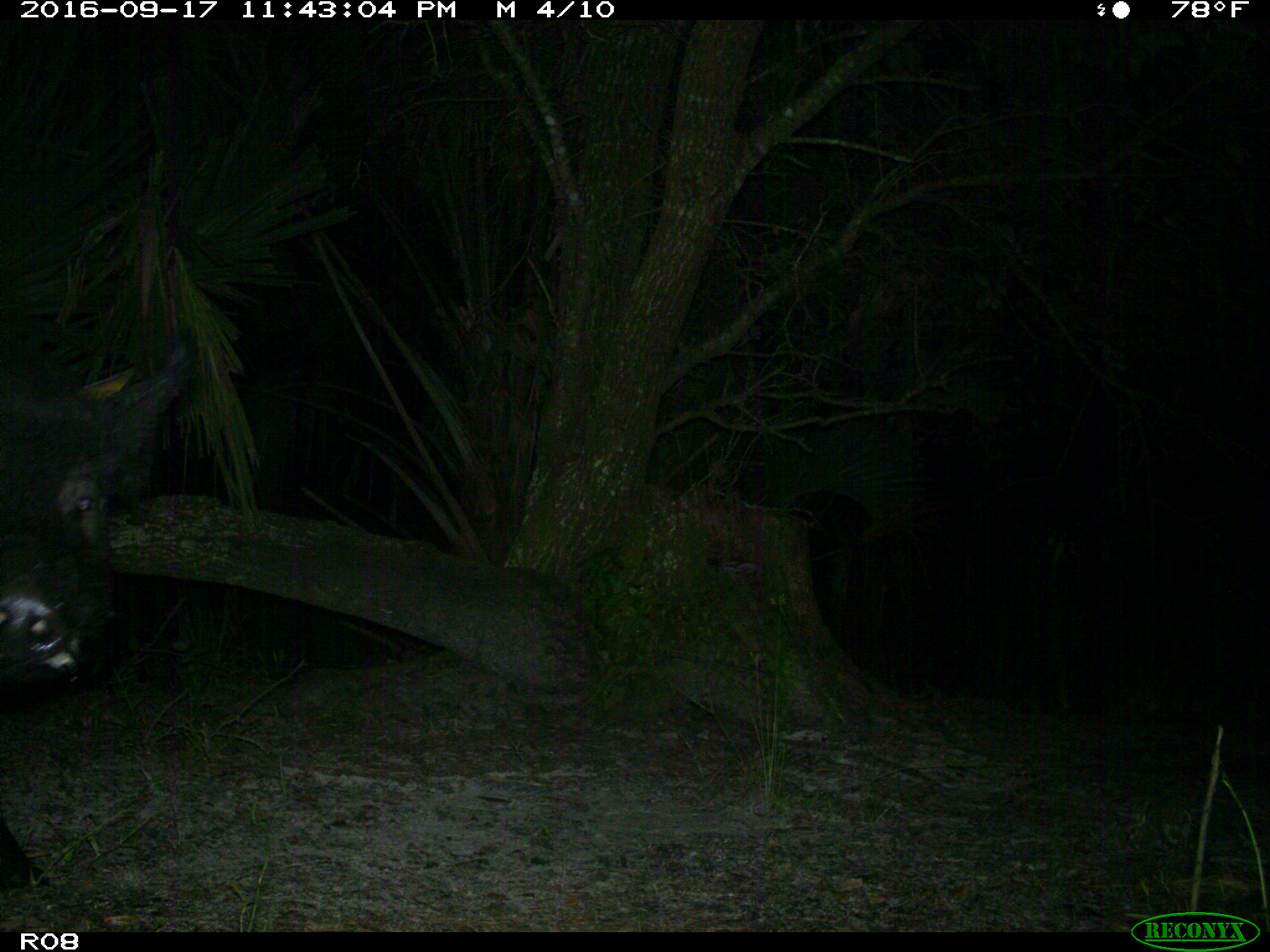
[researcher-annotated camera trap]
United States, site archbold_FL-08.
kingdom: Animalia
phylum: Chordata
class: Mammalia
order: Artiodactyla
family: Suidae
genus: Sus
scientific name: Sus scrofa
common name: wild boar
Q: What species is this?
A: Sus scrofa (wild boar).